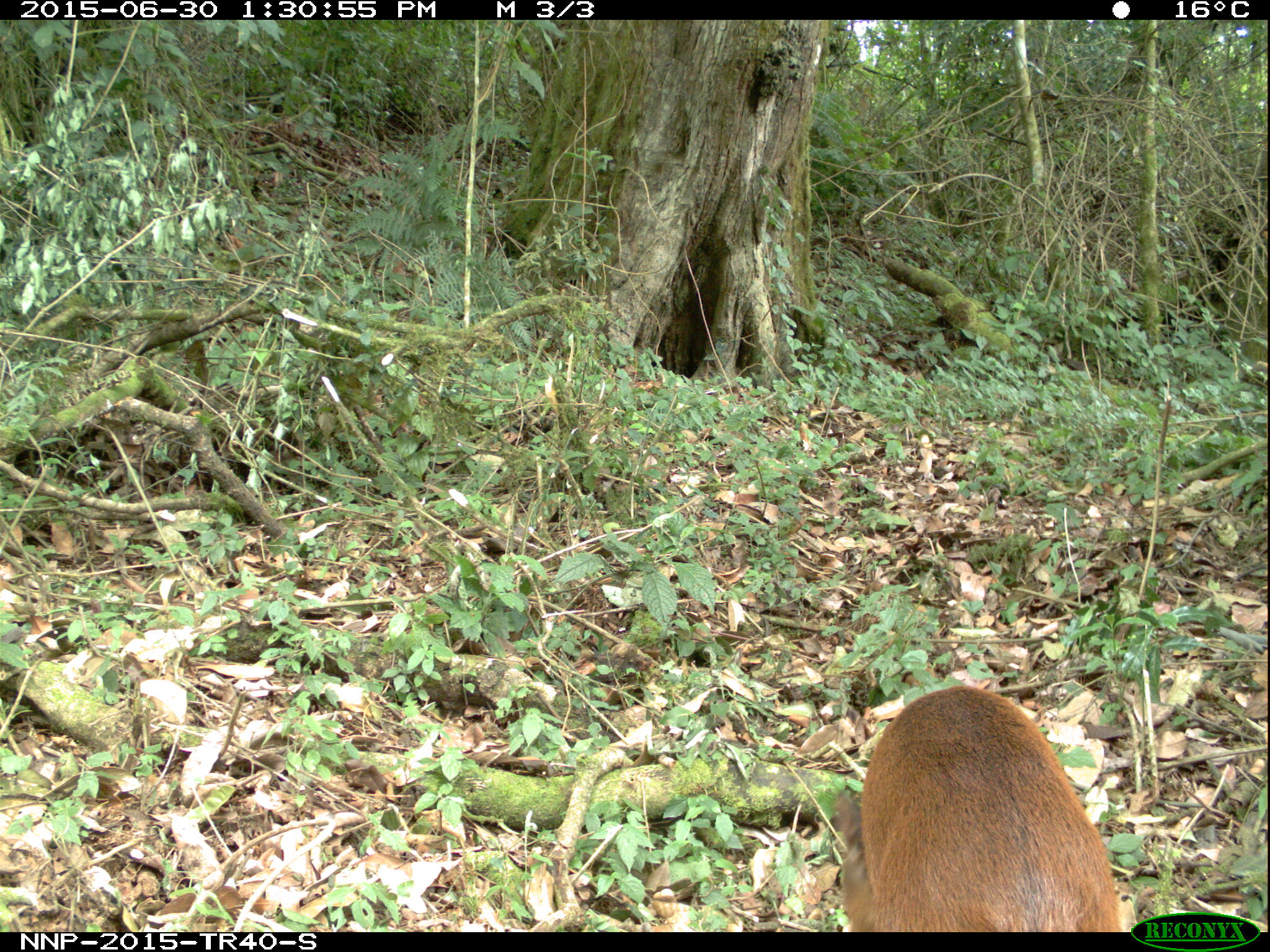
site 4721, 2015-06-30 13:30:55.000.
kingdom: Animalia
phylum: Chordata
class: Mammalia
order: Artiodactyla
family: Bovidae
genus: Cephalophus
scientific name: Cephalophus nigrifrons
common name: black-fronted duiker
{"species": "Cephalophus nigrifrons (black-fronted duiker)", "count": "1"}